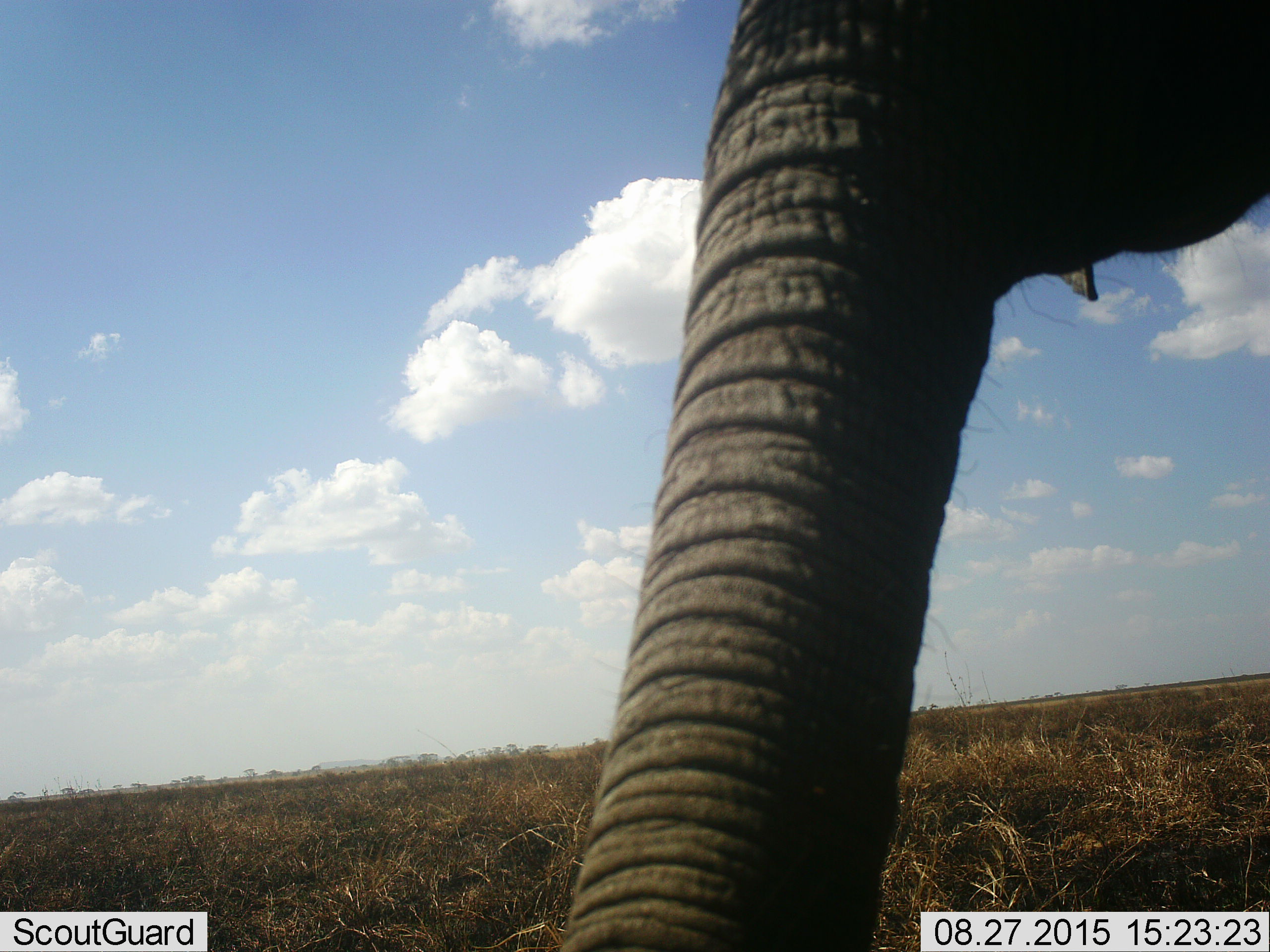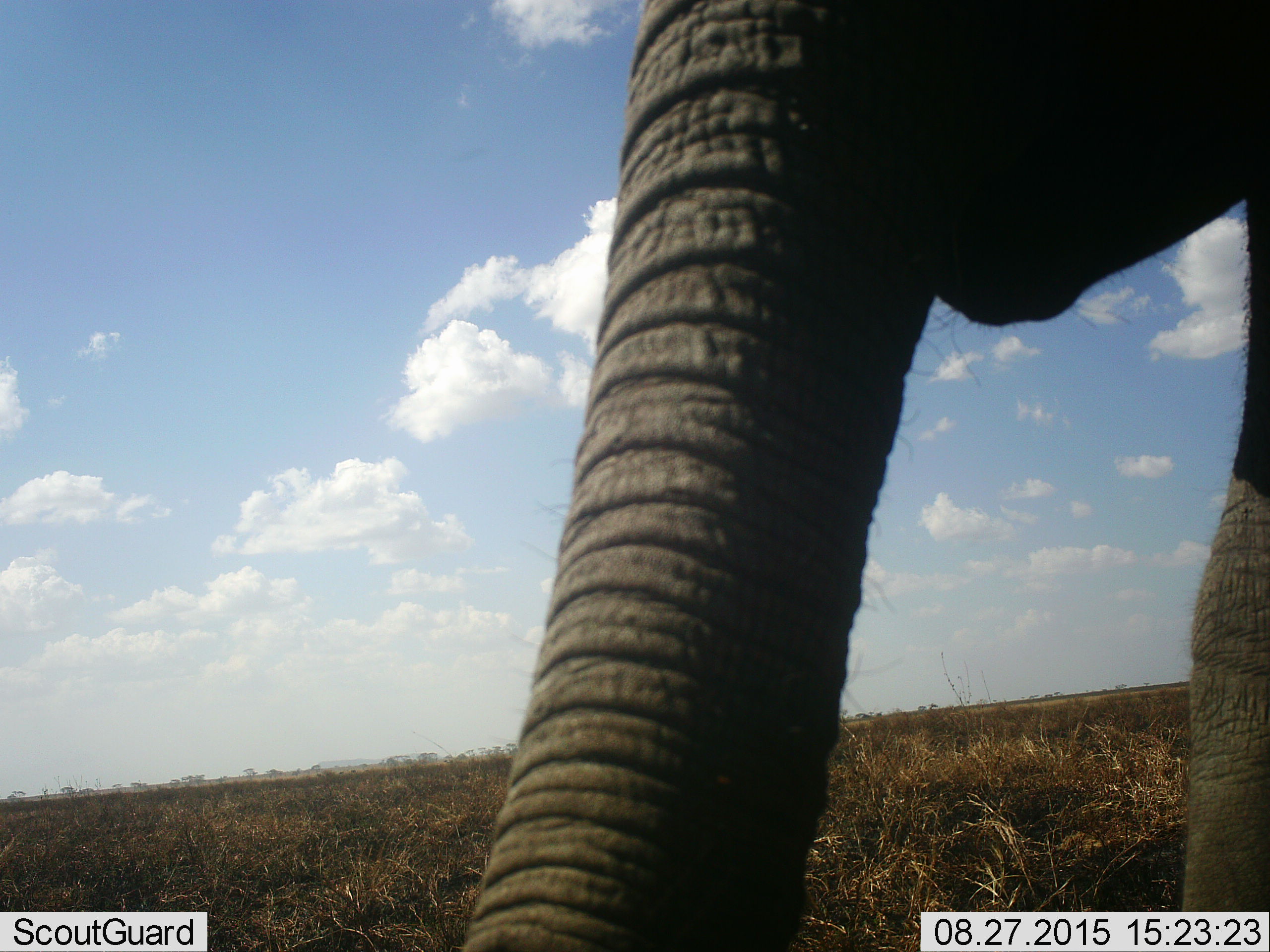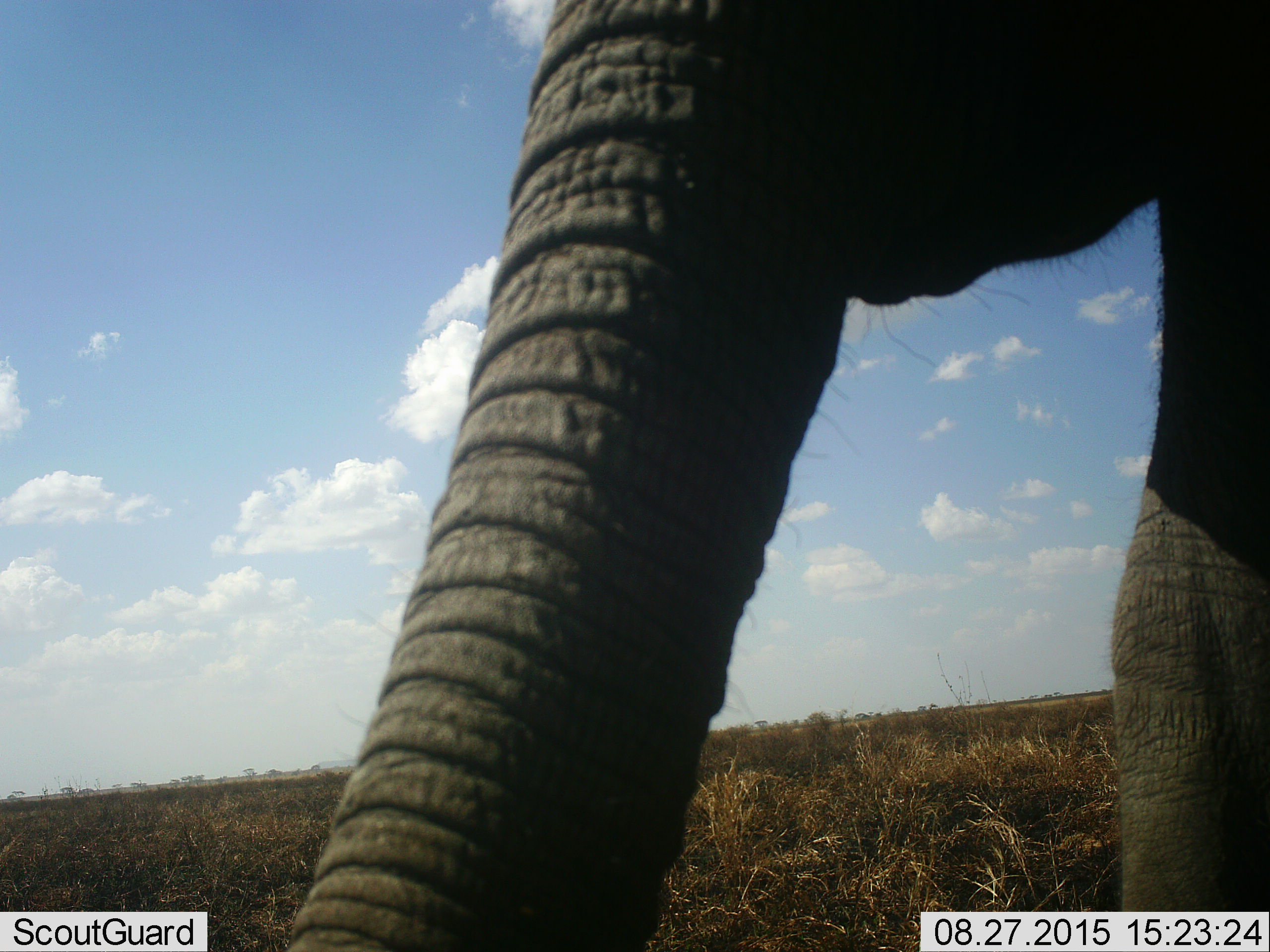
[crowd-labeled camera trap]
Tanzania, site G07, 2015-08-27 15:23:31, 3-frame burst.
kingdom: Animalia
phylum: Chordata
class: Mammalia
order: Proboscidea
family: Elephantidae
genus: Loxodonta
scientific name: Loxodonta africana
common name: african bush elephant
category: elephant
Elephant (african bush elephant) (Loxodonta africana), count 1. Behavior (volunteer vote fractions): standing 11%, resting 0%, moving 78%, interacting 11%. Young present (vote fraction): 11%. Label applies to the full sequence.